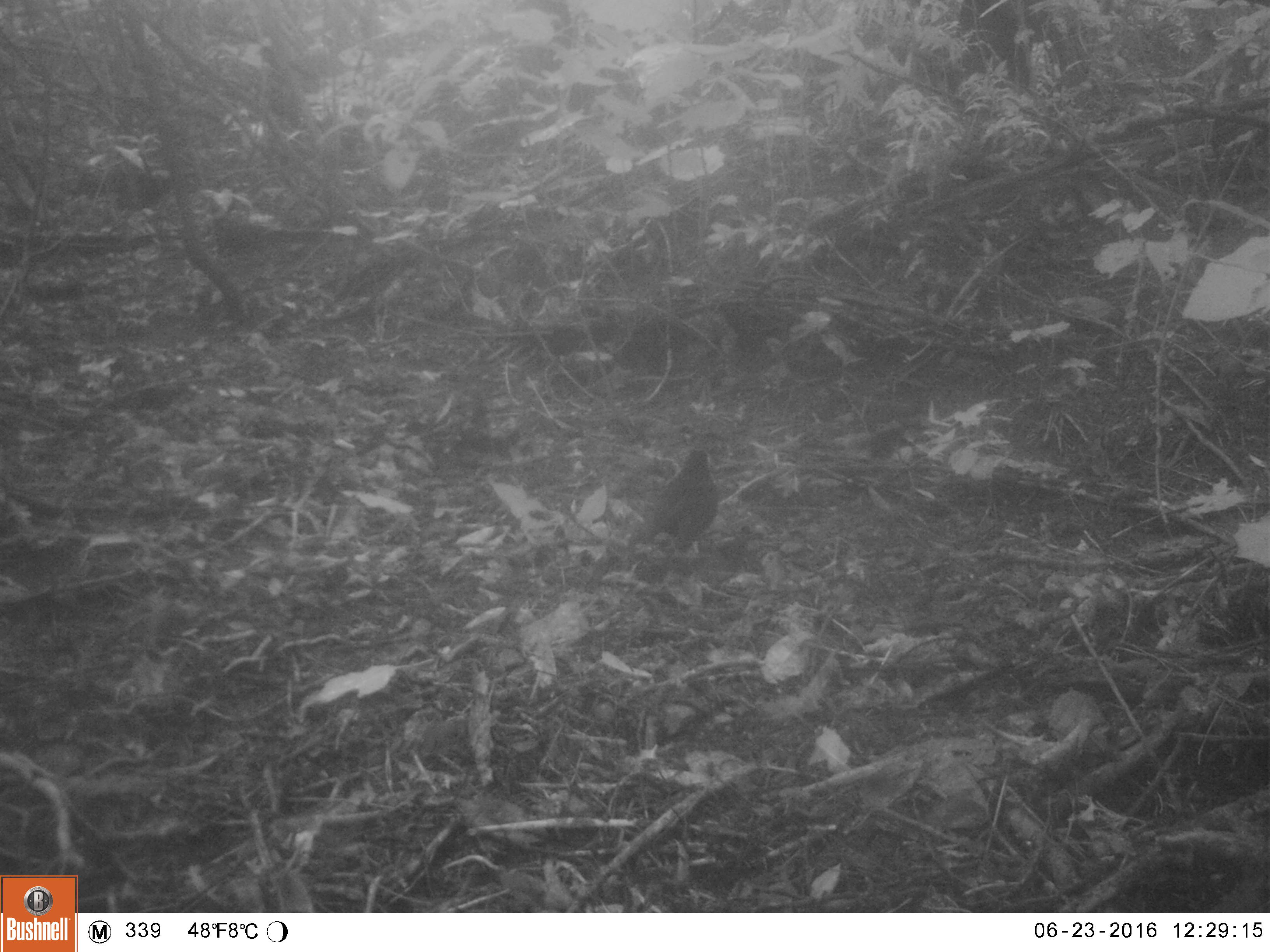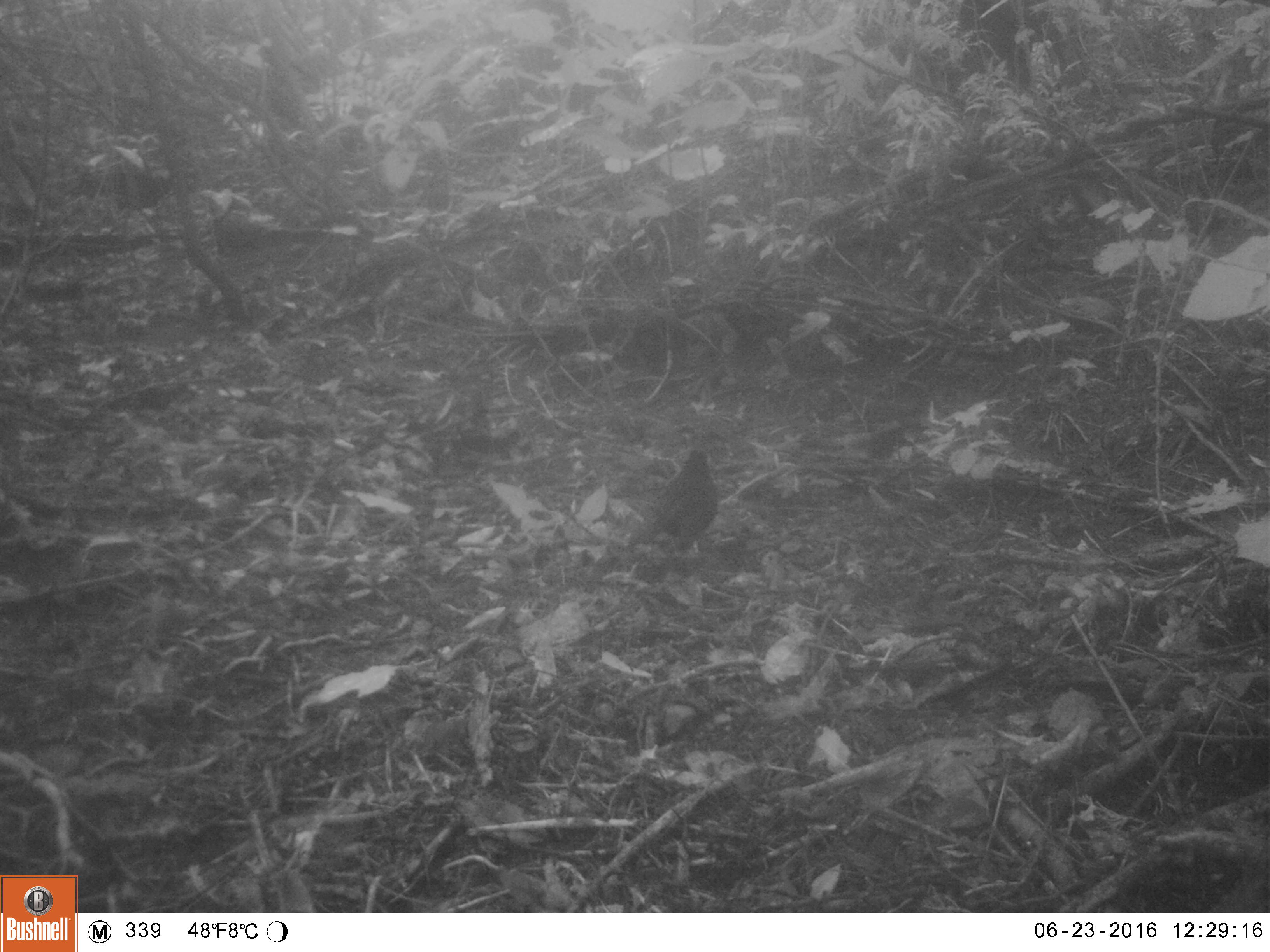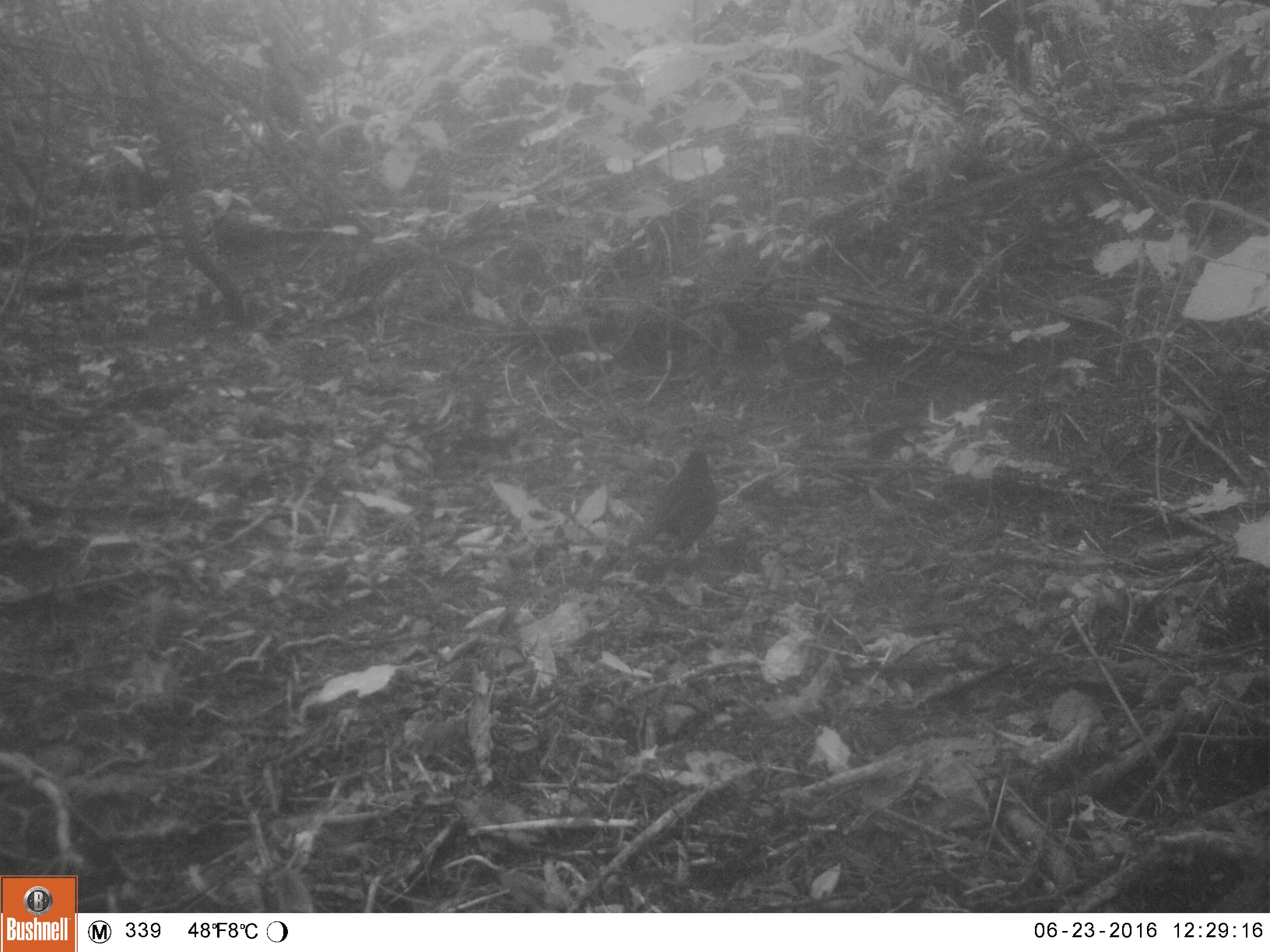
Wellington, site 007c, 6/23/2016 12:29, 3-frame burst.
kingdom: Animalia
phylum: Chordata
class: Aves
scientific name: Aves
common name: bird